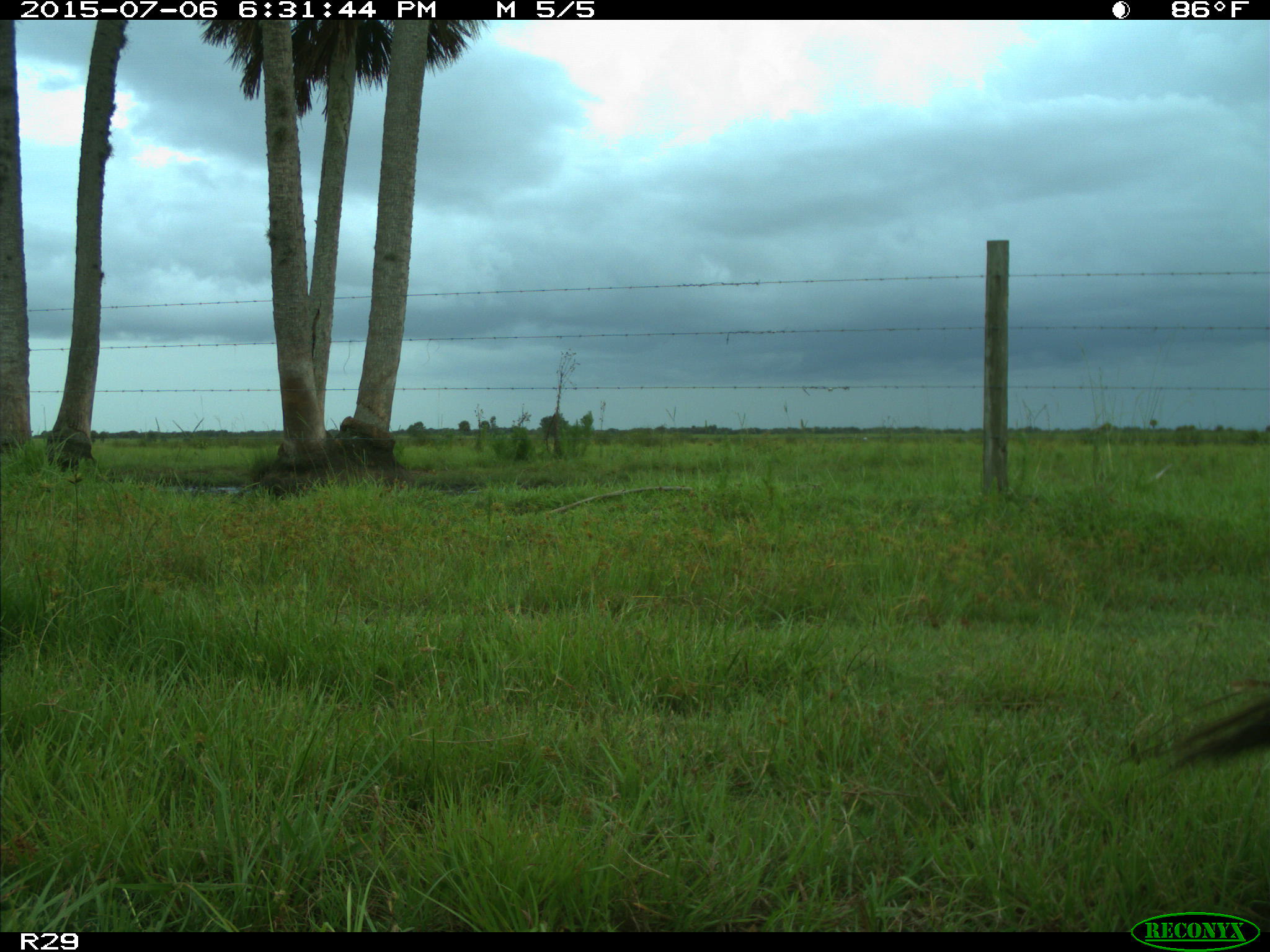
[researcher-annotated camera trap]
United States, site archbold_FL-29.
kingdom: Animalia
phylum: Chordata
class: Mammalia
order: Artiodactyla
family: Bovidae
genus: Bos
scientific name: Bos taurus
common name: domestic cow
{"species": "Bos taurus (domestic cow)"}